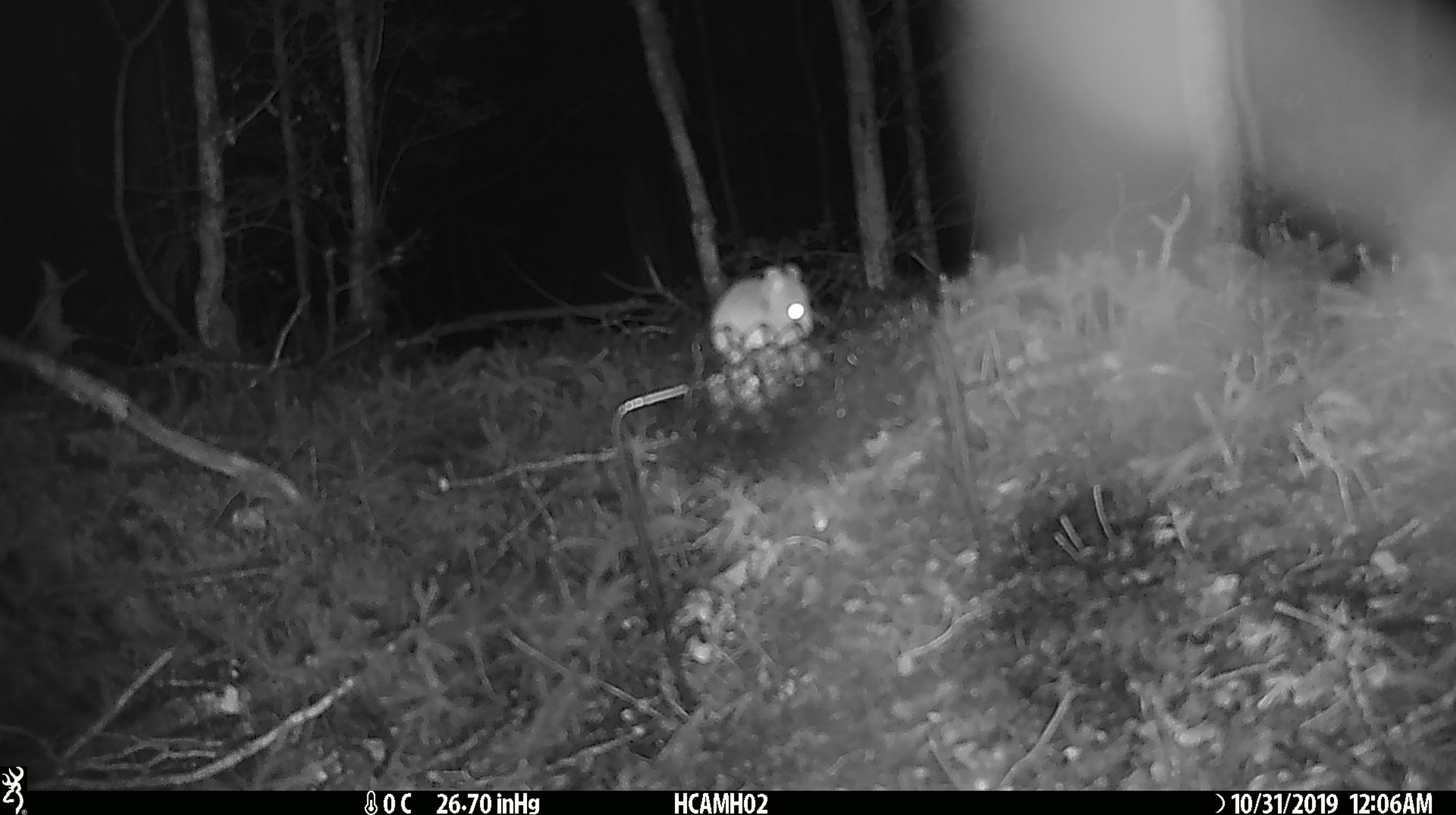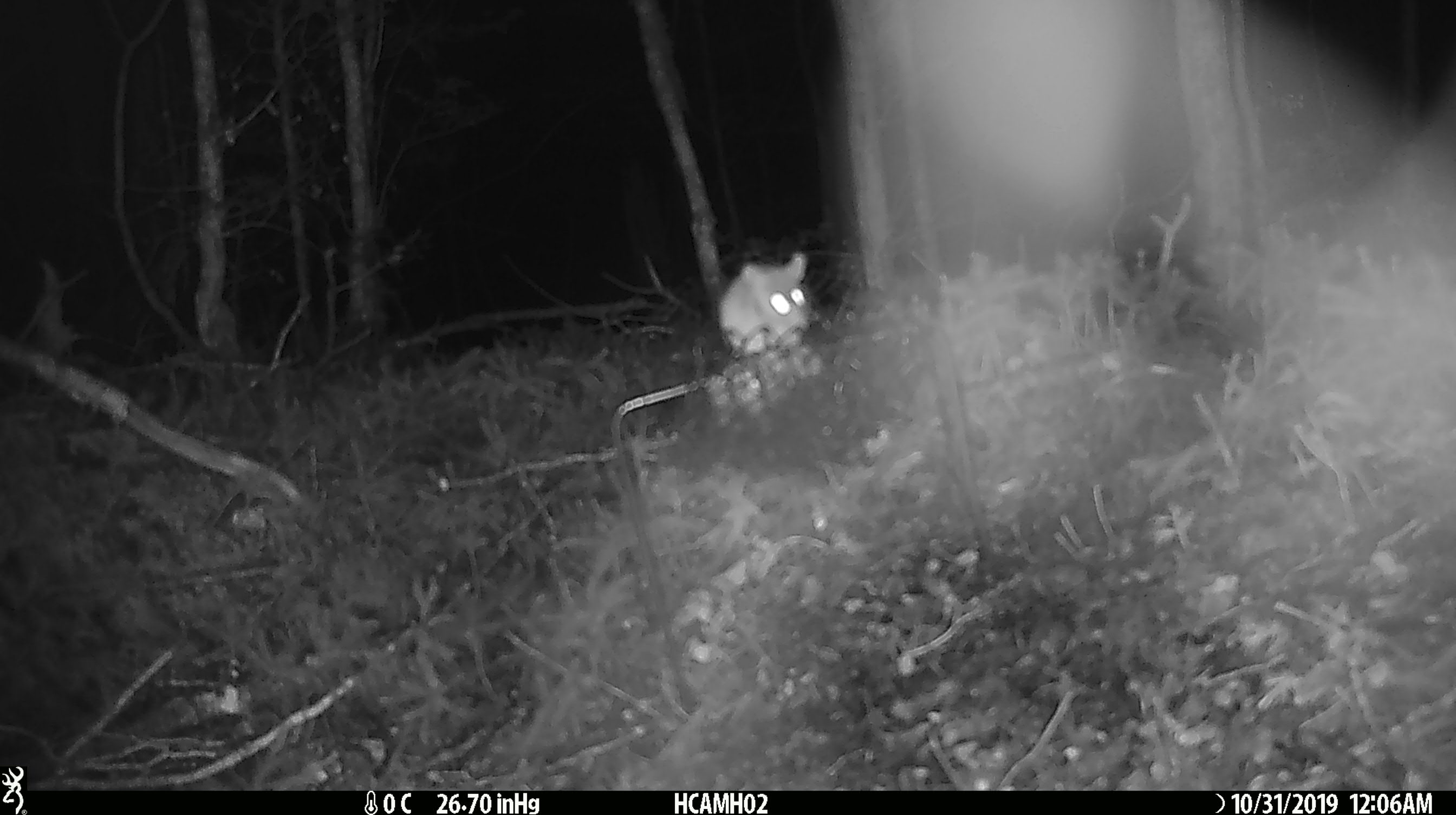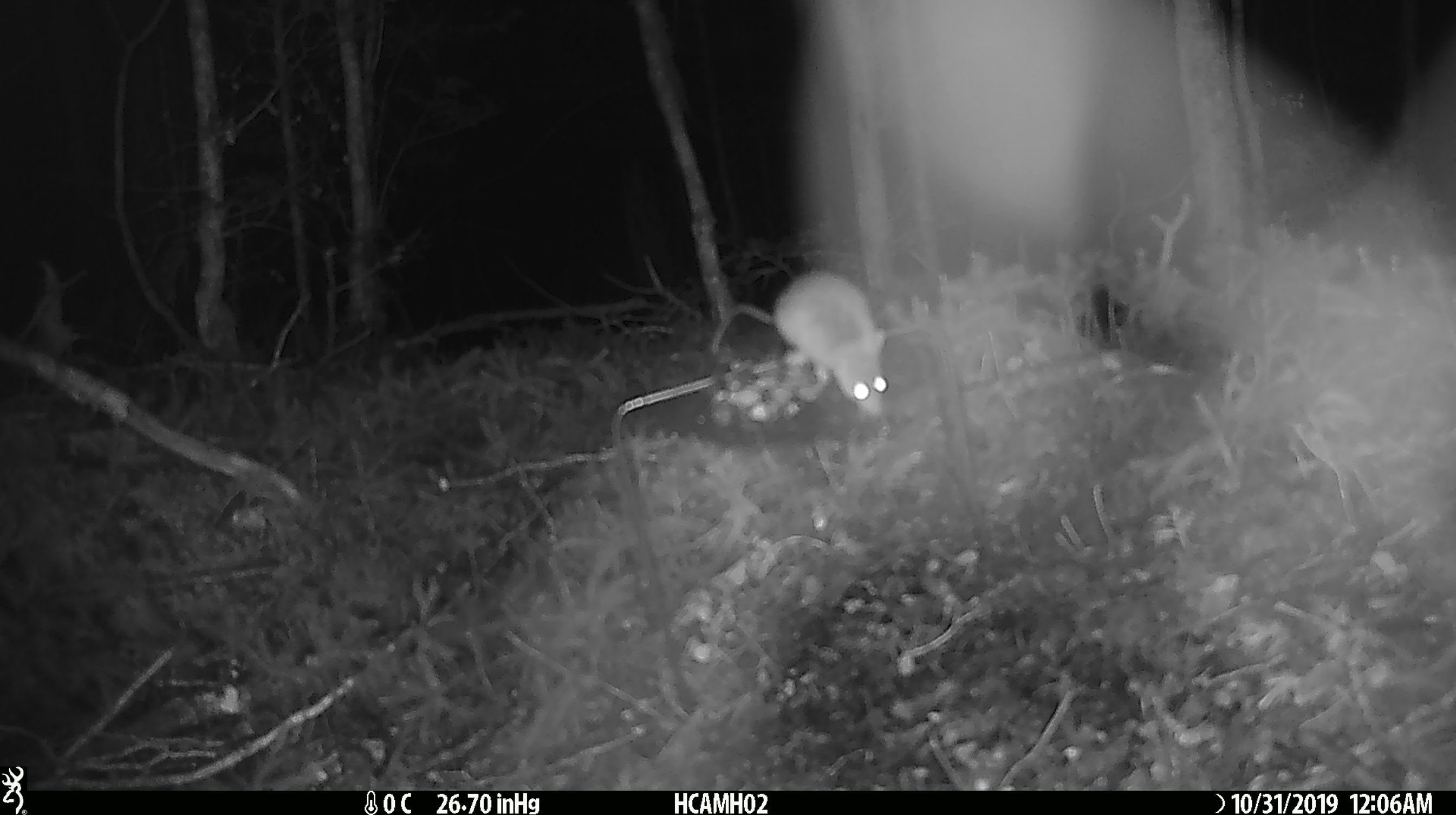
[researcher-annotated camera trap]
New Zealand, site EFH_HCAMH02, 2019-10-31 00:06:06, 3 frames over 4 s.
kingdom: Animalia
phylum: Chordata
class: Mammalia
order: Rodentia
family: Muridae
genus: Mus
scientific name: Mus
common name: mouse